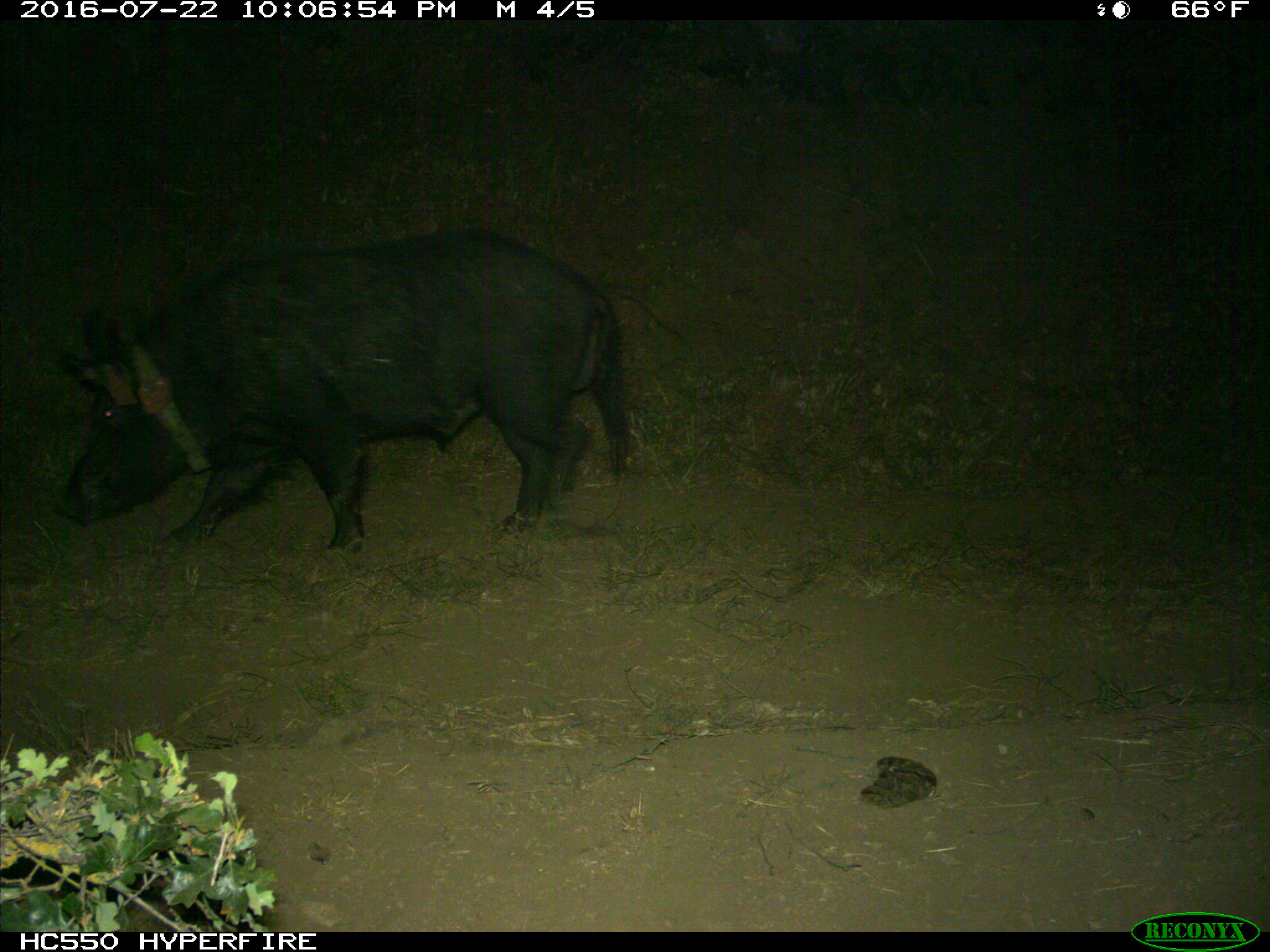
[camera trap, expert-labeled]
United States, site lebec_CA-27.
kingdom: Animalia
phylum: Chordata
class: Mammalia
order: Artiodactyla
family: Suidae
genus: Sus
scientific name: Sus scrofa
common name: wild boar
Sus scrofa (wild boar).